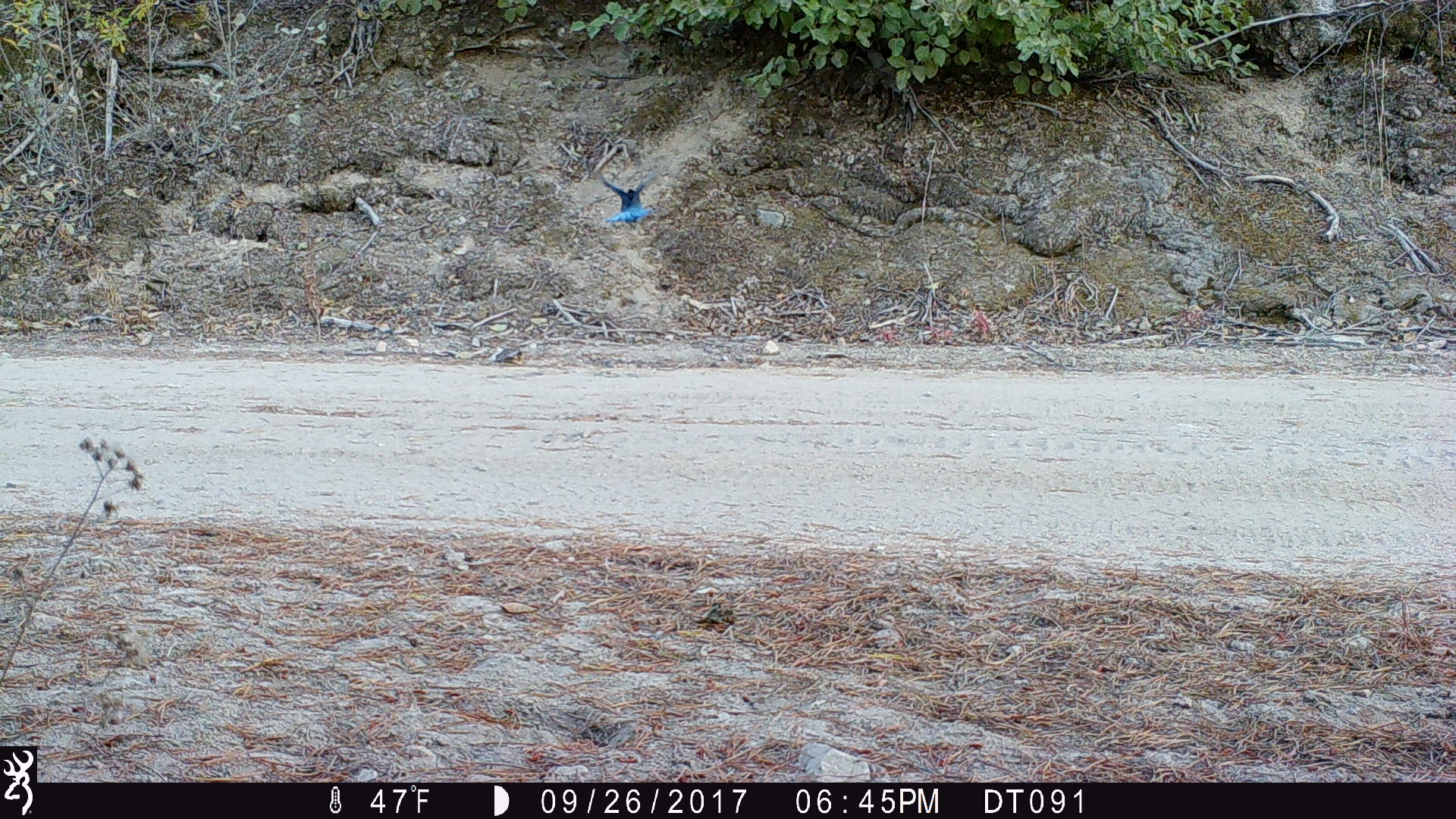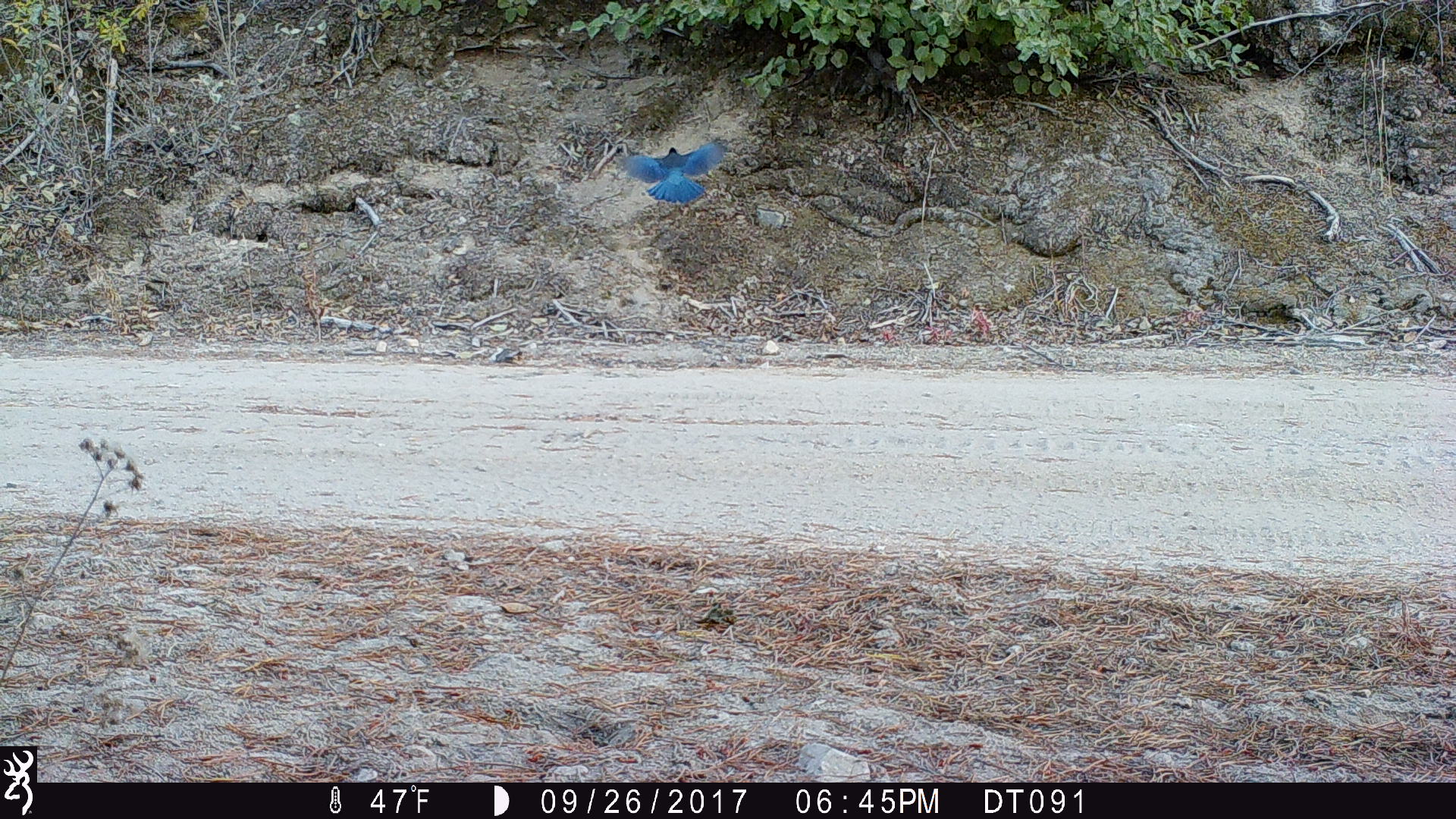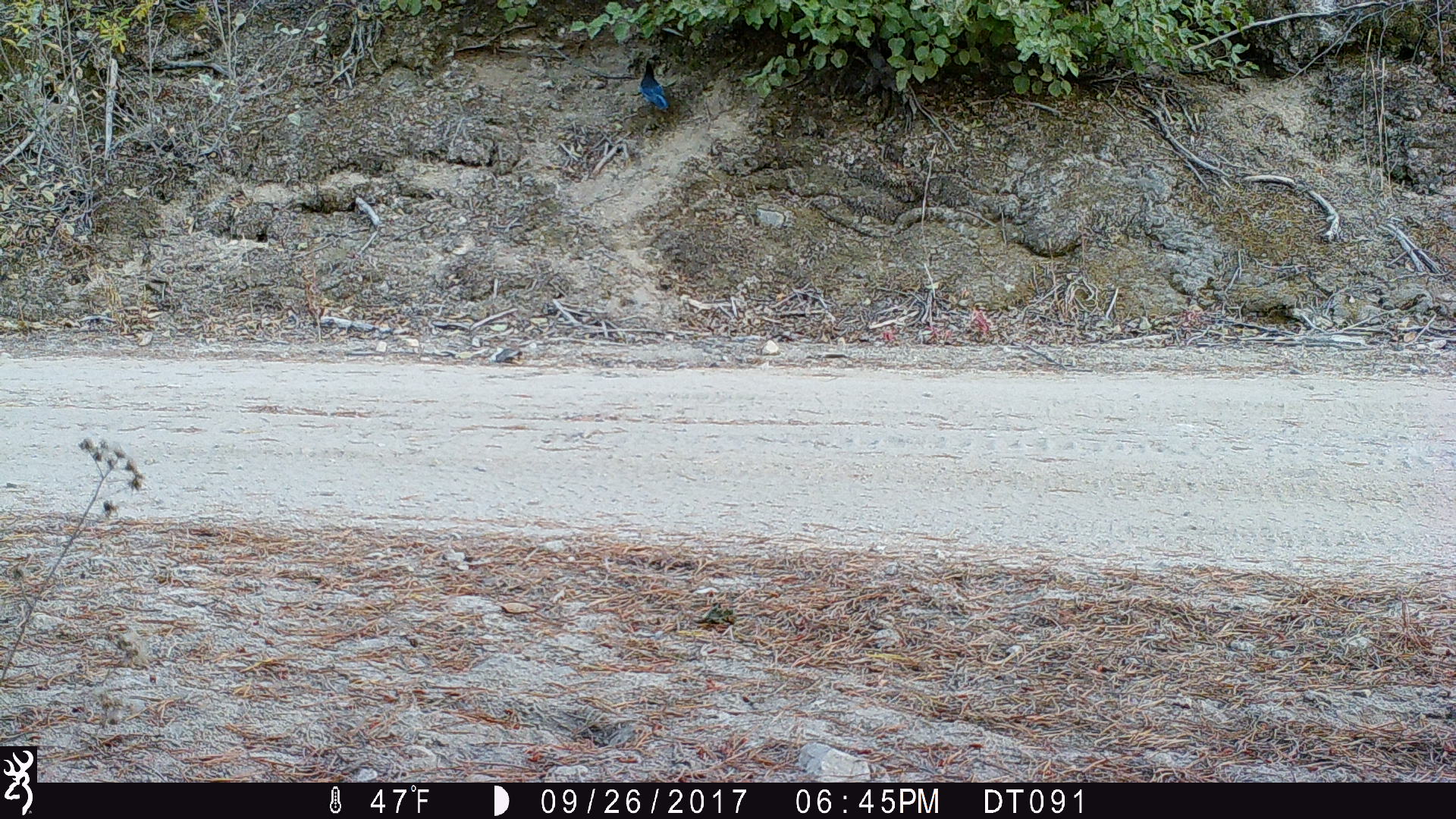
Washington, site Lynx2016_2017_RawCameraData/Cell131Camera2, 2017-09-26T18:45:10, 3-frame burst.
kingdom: Animalia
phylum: Chordata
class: Aves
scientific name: Aves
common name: birds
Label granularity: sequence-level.